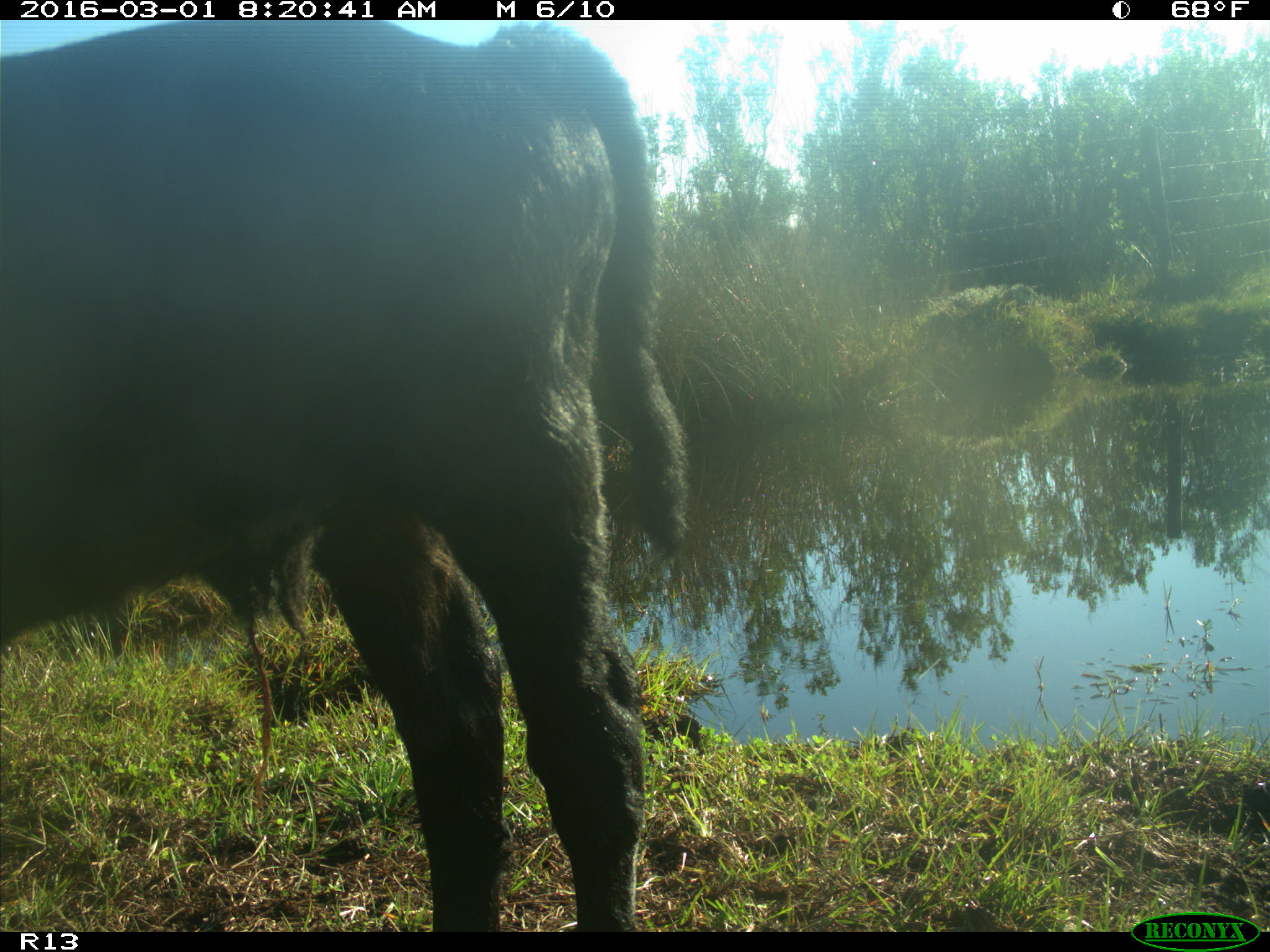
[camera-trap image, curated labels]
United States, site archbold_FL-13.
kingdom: Animalia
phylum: Chordata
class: Mammalia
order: Artiodactyla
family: Bovidae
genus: Bos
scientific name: Bos taurus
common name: domestic cow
Bos taurus (domestic cow).